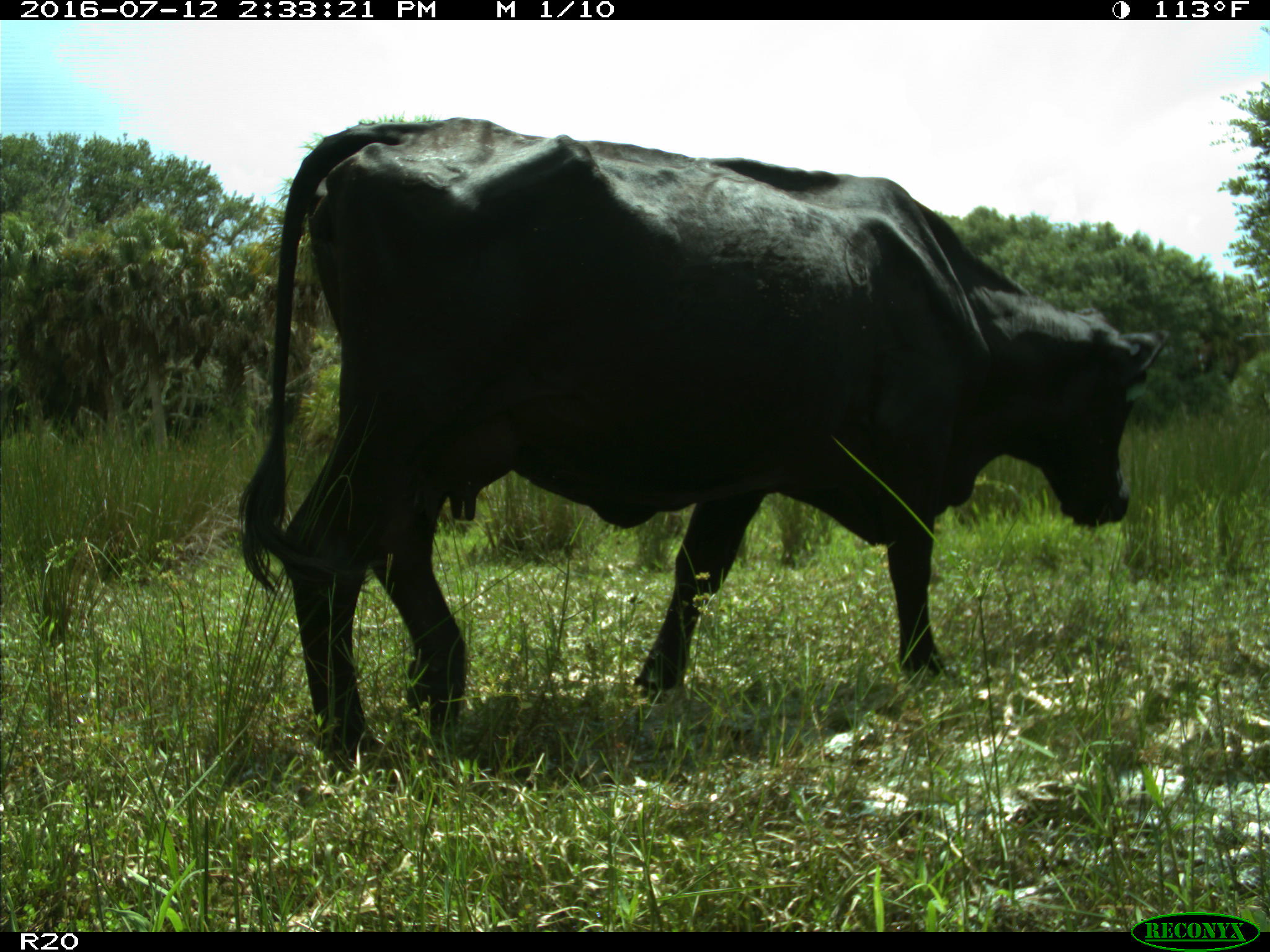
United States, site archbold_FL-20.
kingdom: Animalia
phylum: Chordata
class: Mammalia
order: Artiodactyla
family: Bovidae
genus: Bos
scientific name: Bos taurus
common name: domestic cow